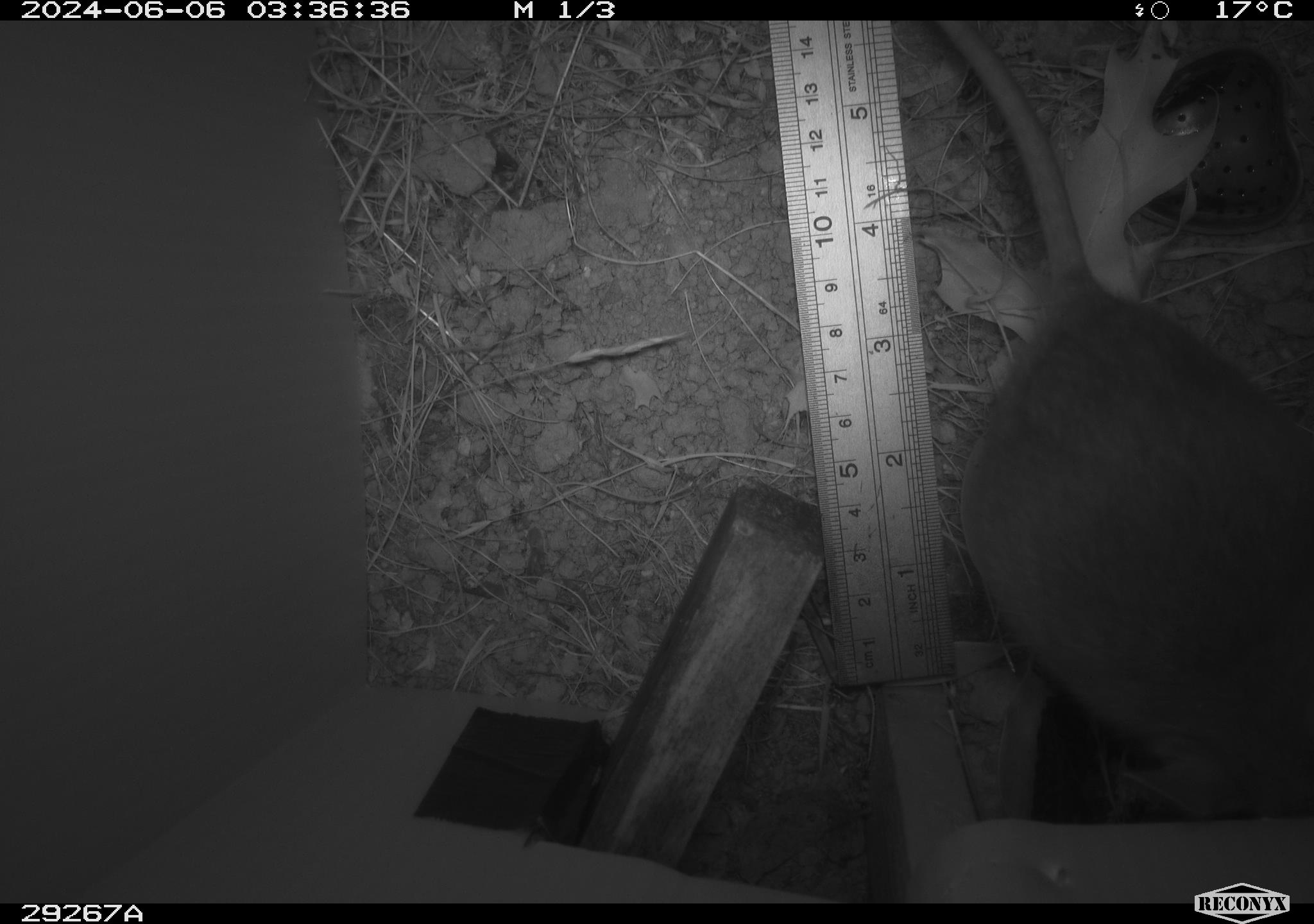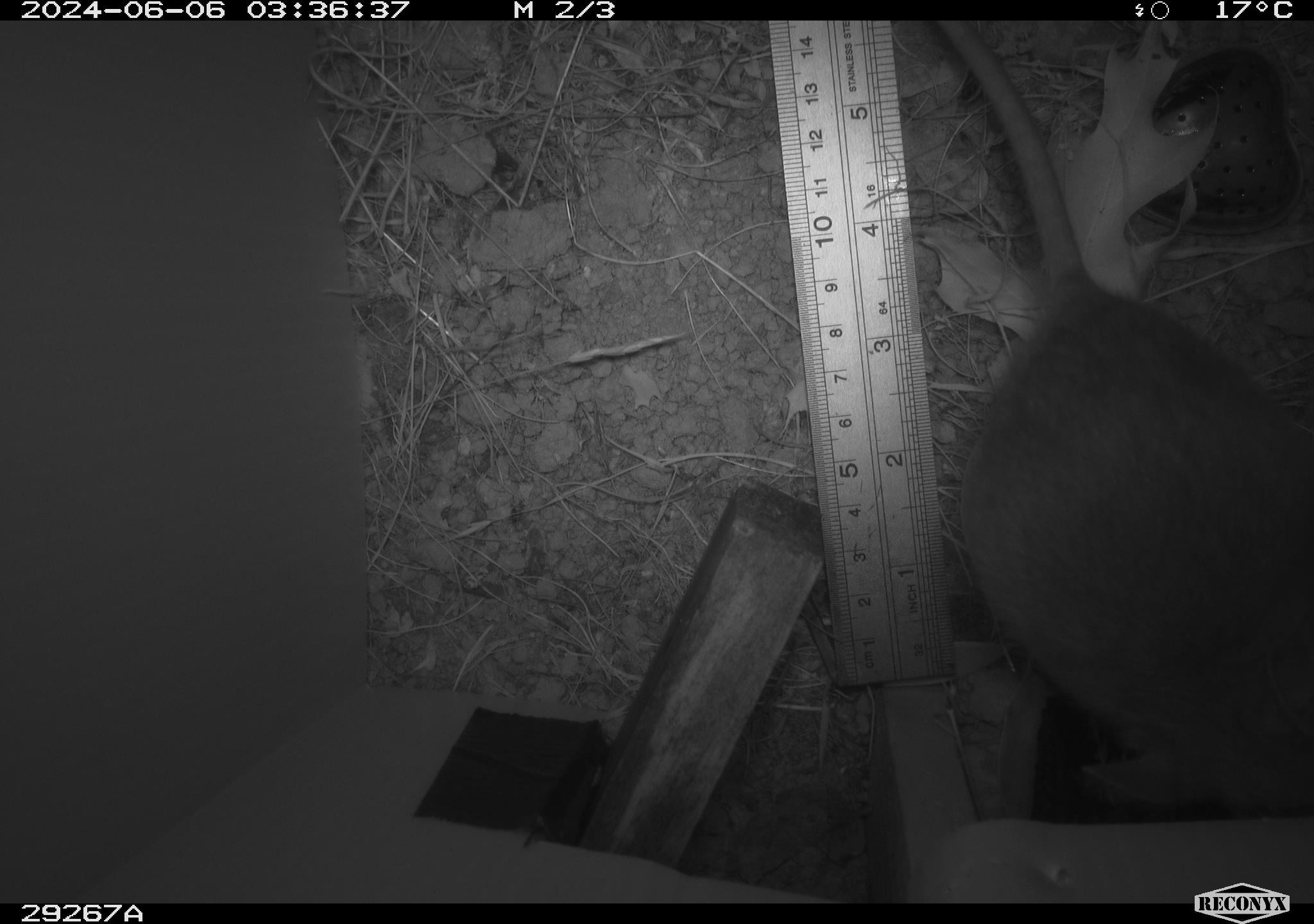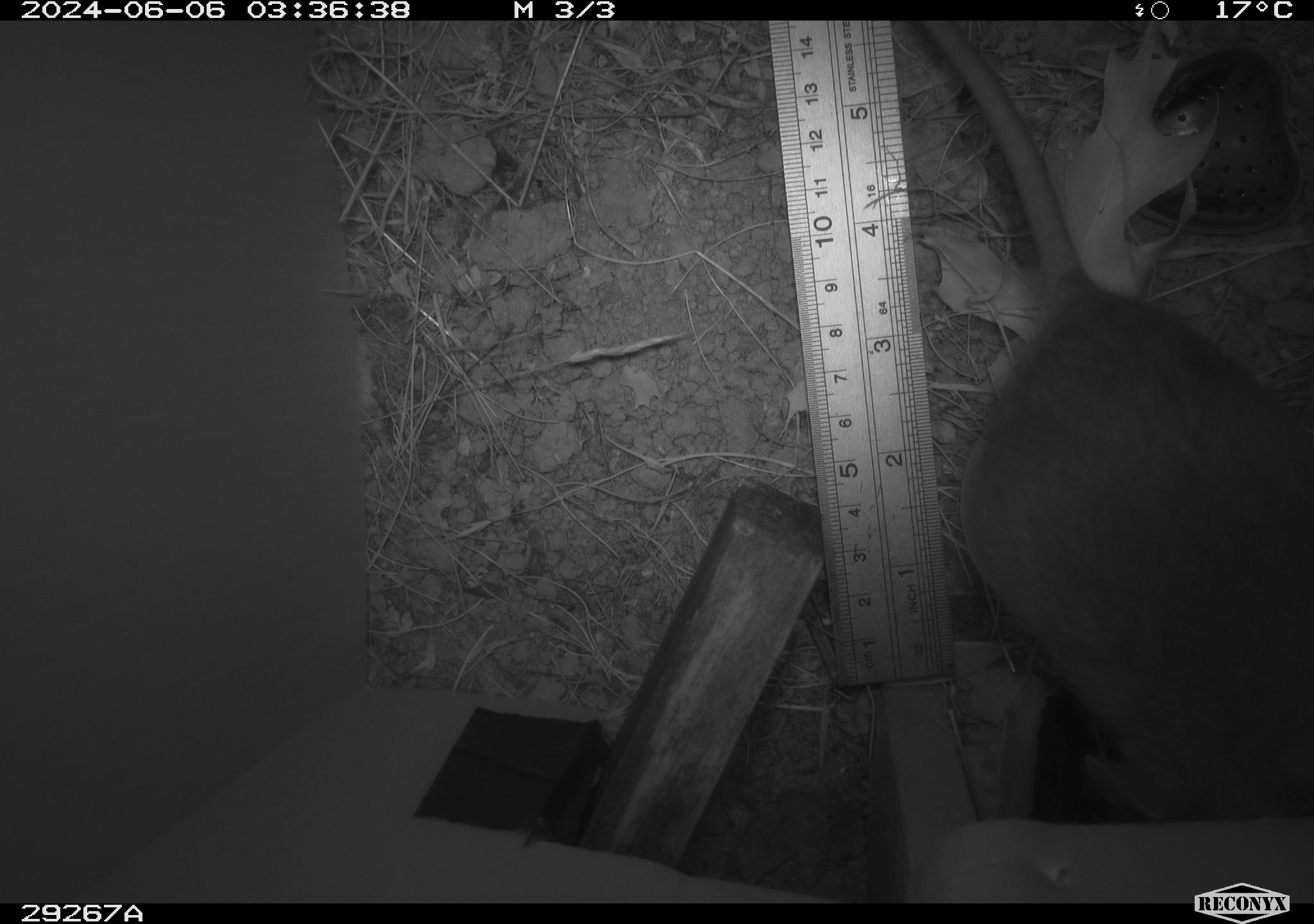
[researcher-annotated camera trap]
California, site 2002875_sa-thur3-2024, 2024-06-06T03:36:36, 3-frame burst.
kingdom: Animalia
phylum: Chordata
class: Mammalia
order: Rodentia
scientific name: Rodentia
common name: rodent